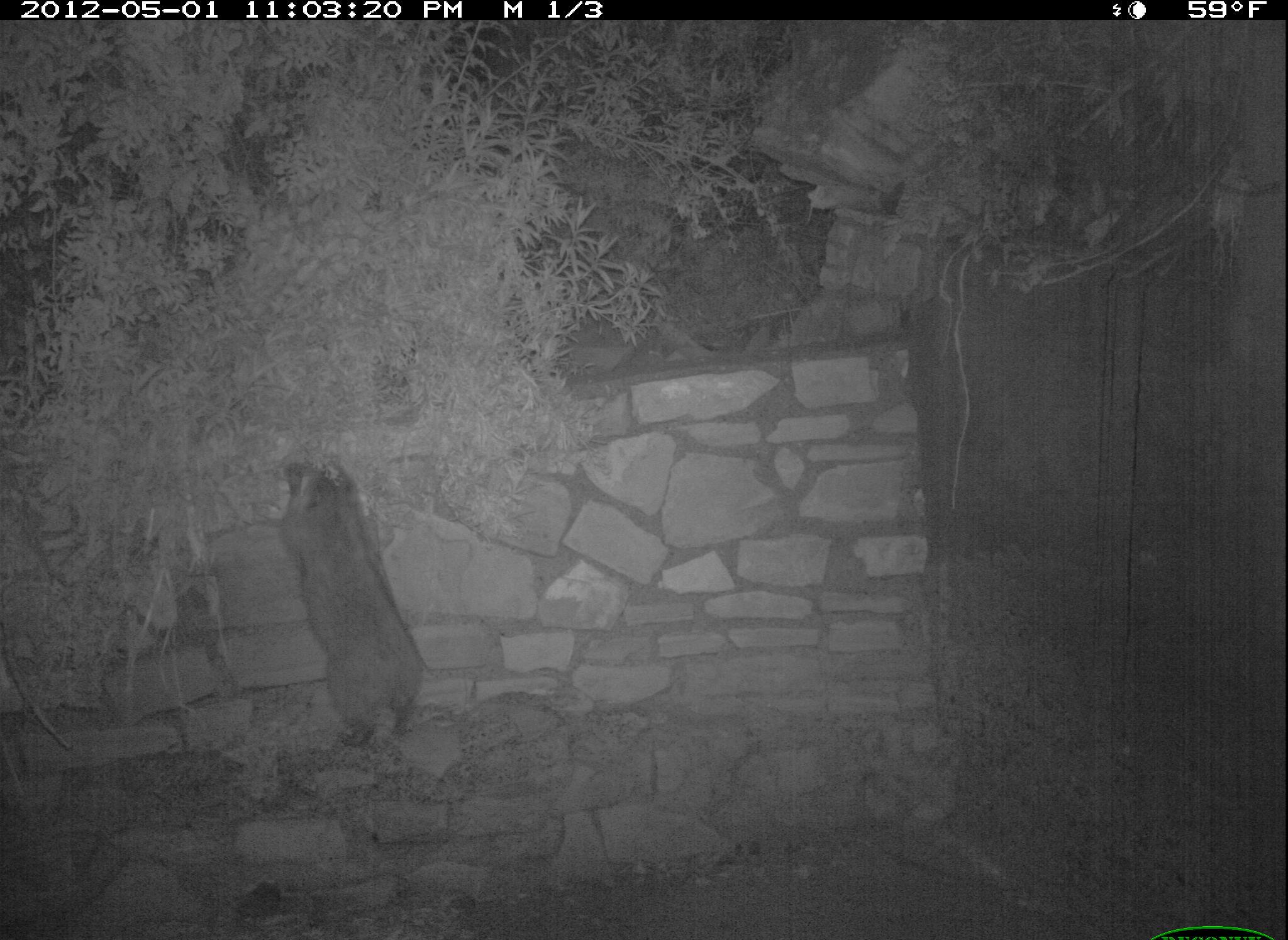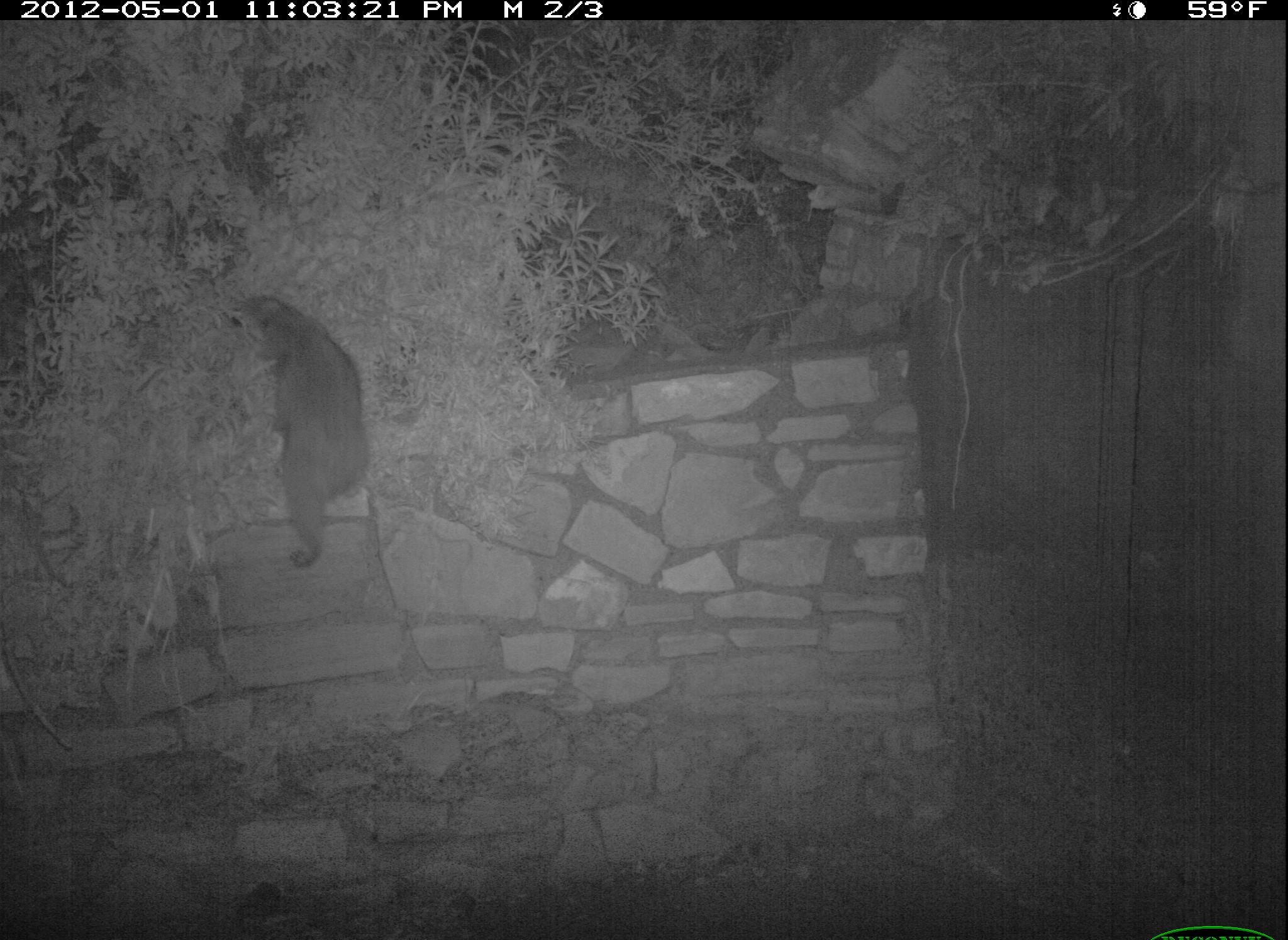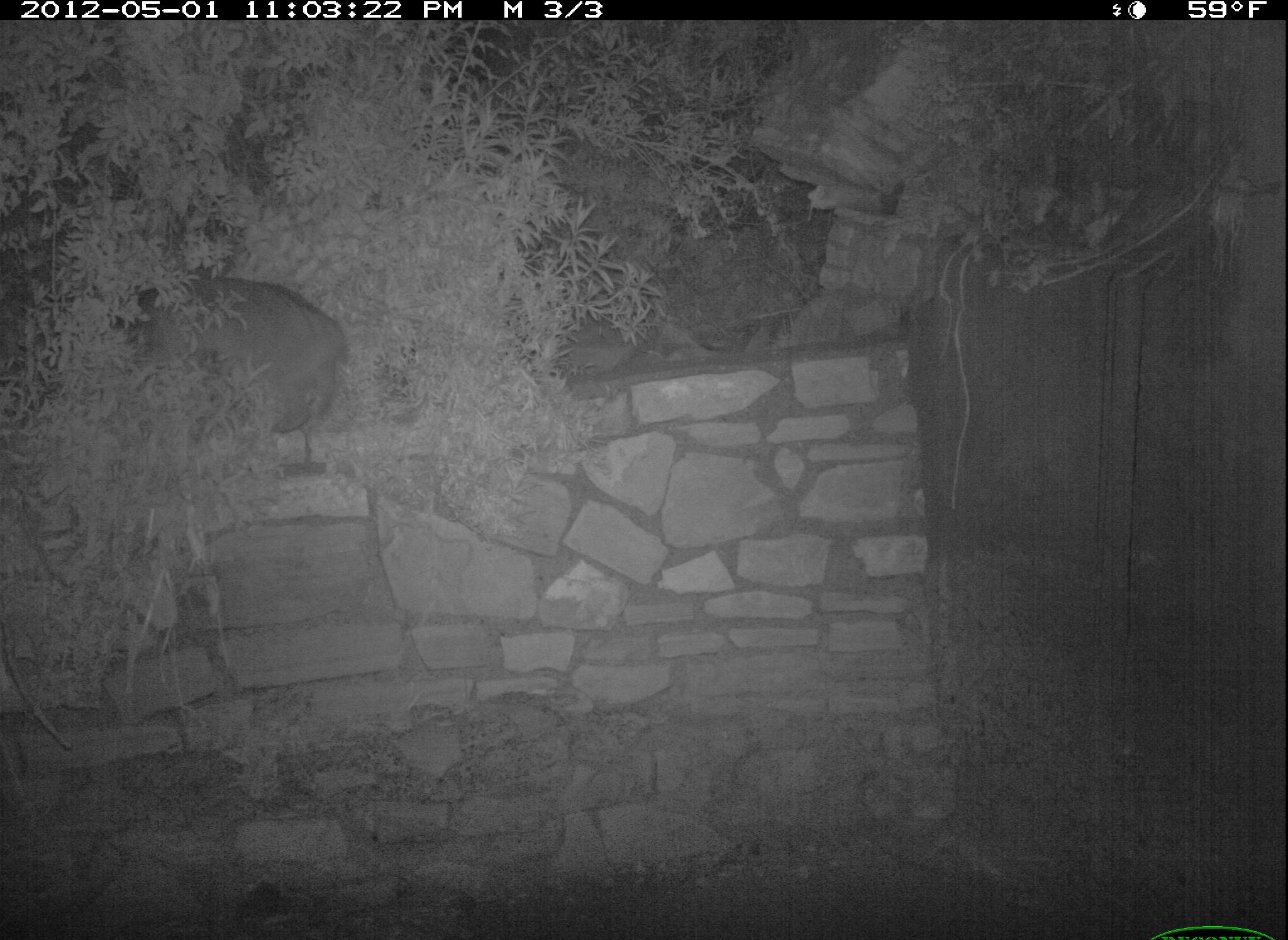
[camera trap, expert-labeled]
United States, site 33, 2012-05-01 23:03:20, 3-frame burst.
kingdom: Animalia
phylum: Chordata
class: Mammalia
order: Carnivora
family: Procyonidae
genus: Procyon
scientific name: Procyon lotor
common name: raccoon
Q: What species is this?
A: Raccoon (Procyon lotor).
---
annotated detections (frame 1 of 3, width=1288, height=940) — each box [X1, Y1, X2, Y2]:
raccoon: [258, 435, 444, 763]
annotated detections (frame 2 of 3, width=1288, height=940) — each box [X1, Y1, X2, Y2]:
raccoon: [235, 290, 383, 580]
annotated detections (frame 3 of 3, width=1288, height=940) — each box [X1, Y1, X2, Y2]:
raccoon: [101, 267, 357, 440]